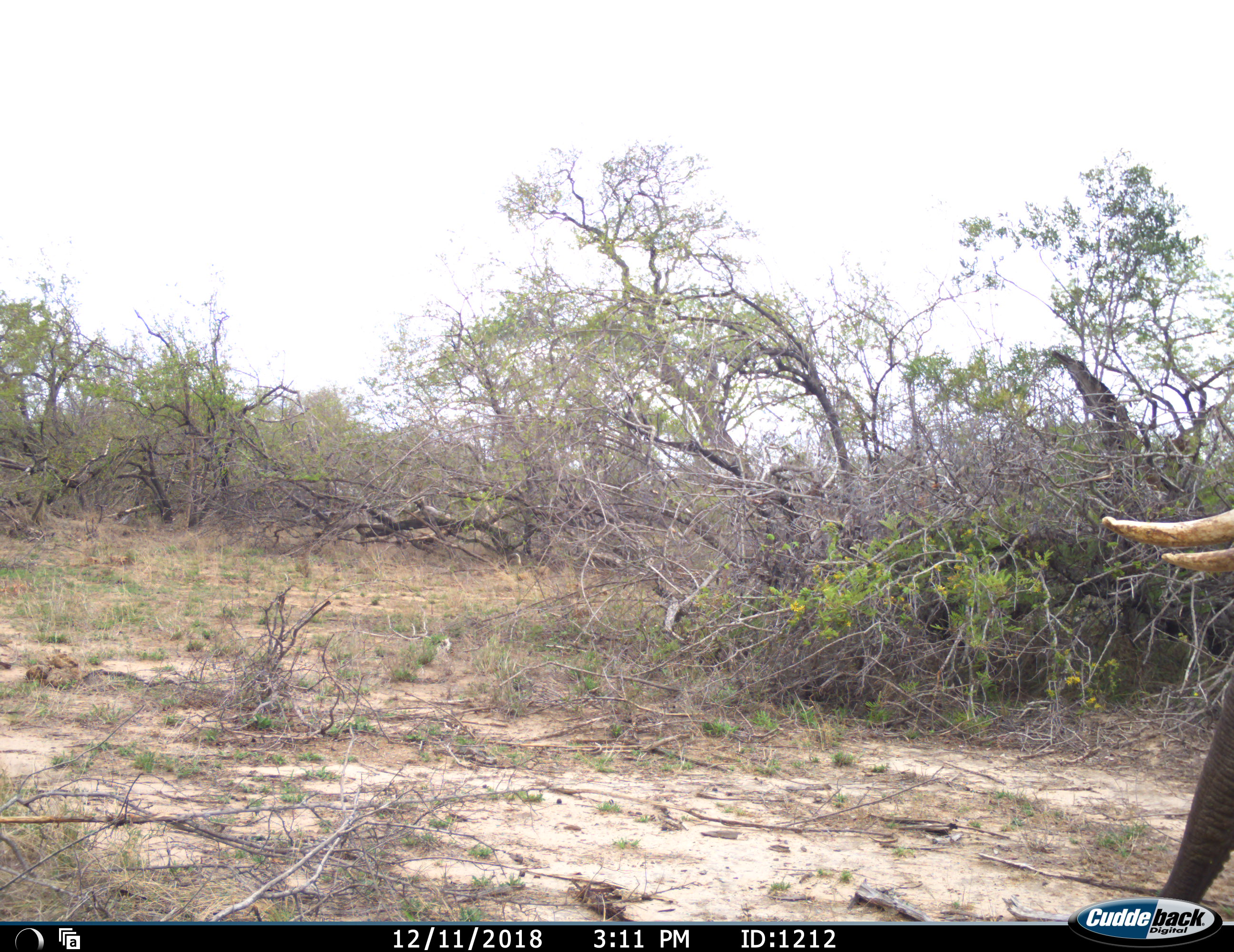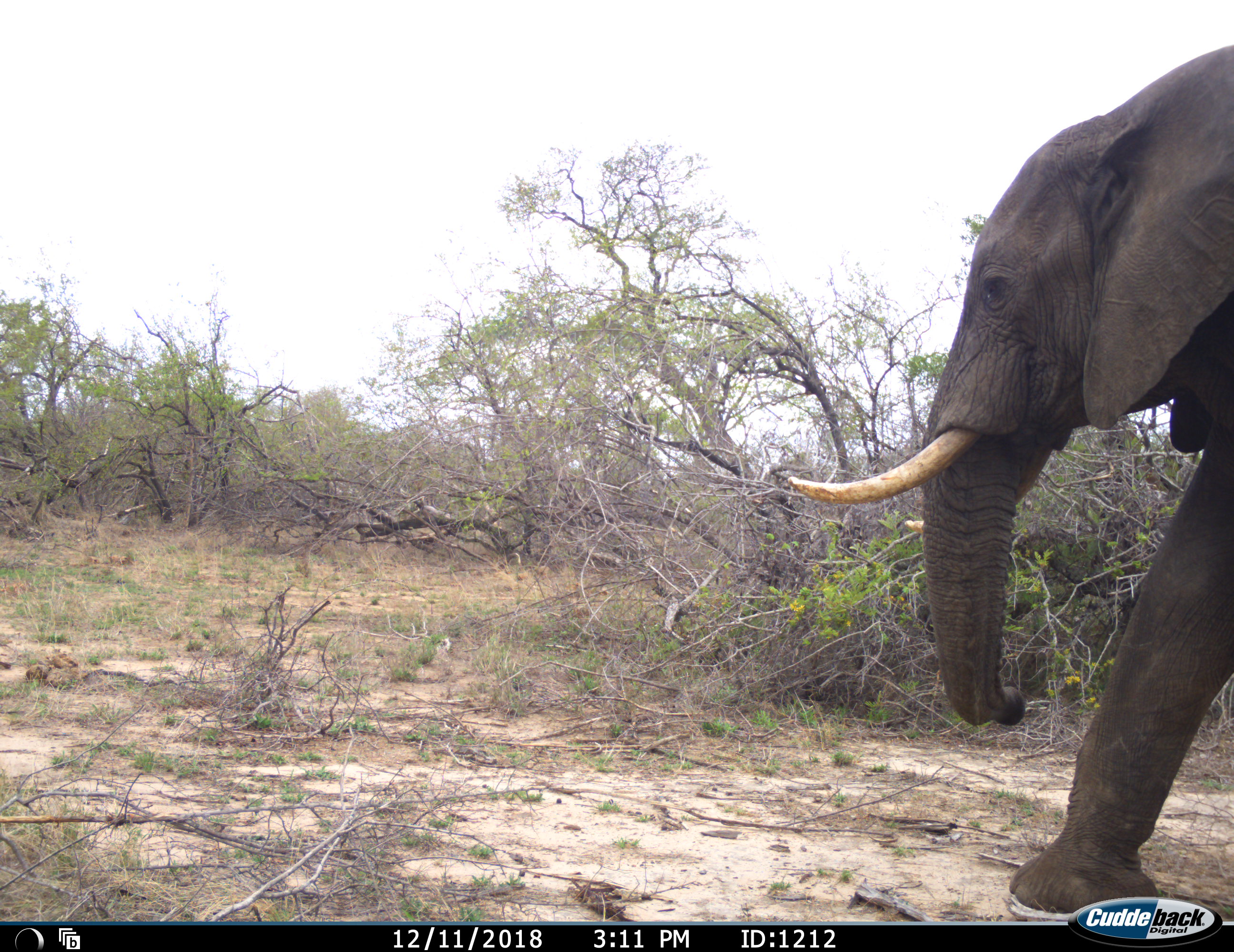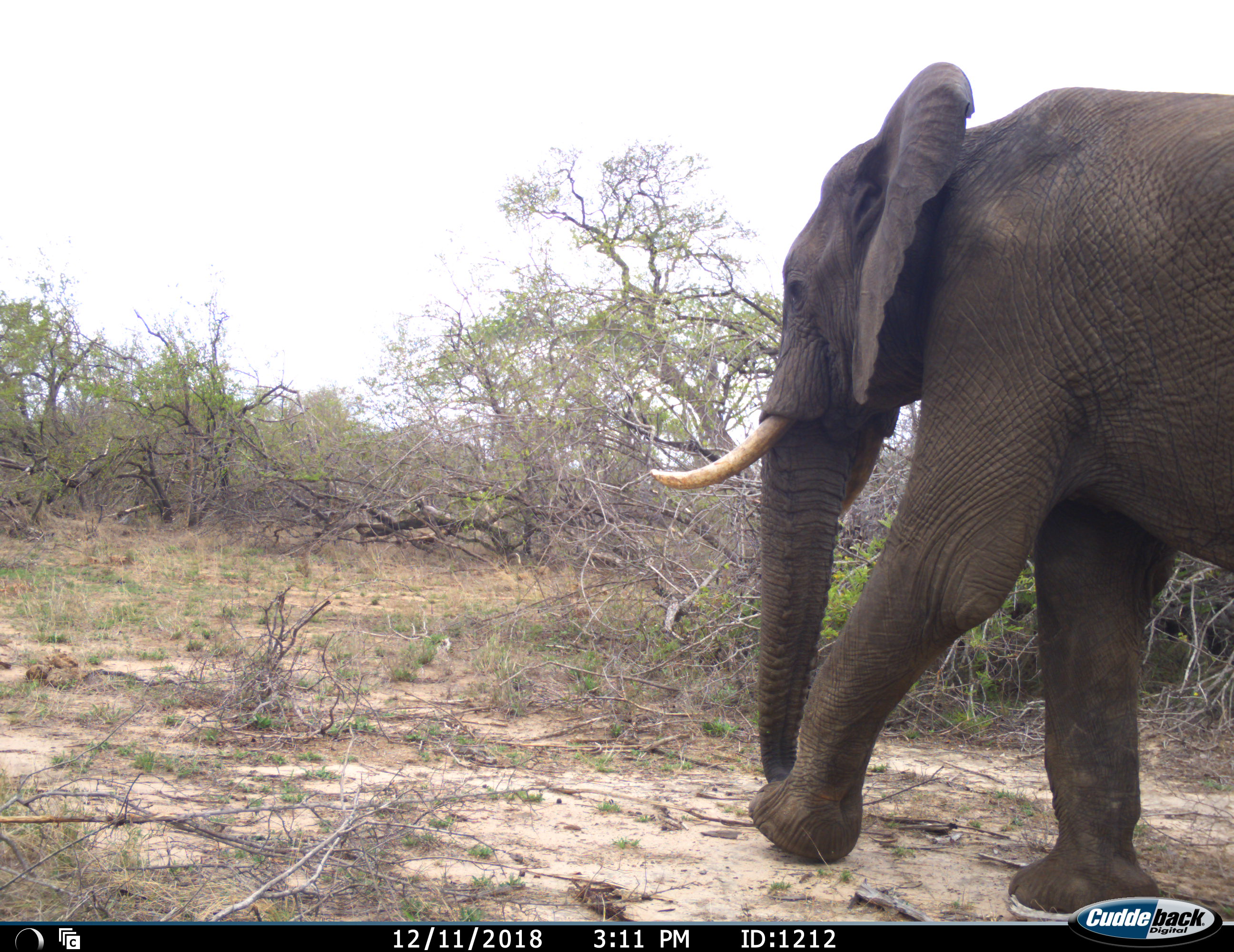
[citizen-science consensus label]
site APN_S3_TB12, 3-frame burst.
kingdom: Animalia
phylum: Chordata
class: Mammalia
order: Proboscidea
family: Elephantidae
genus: Loxodonta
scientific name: Loxodonta africana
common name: african bush elephant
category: elephant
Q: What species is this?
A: Elephant (african bush elephant) (Loxodonta africana).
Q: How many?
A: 1.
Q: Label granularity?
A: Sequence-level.